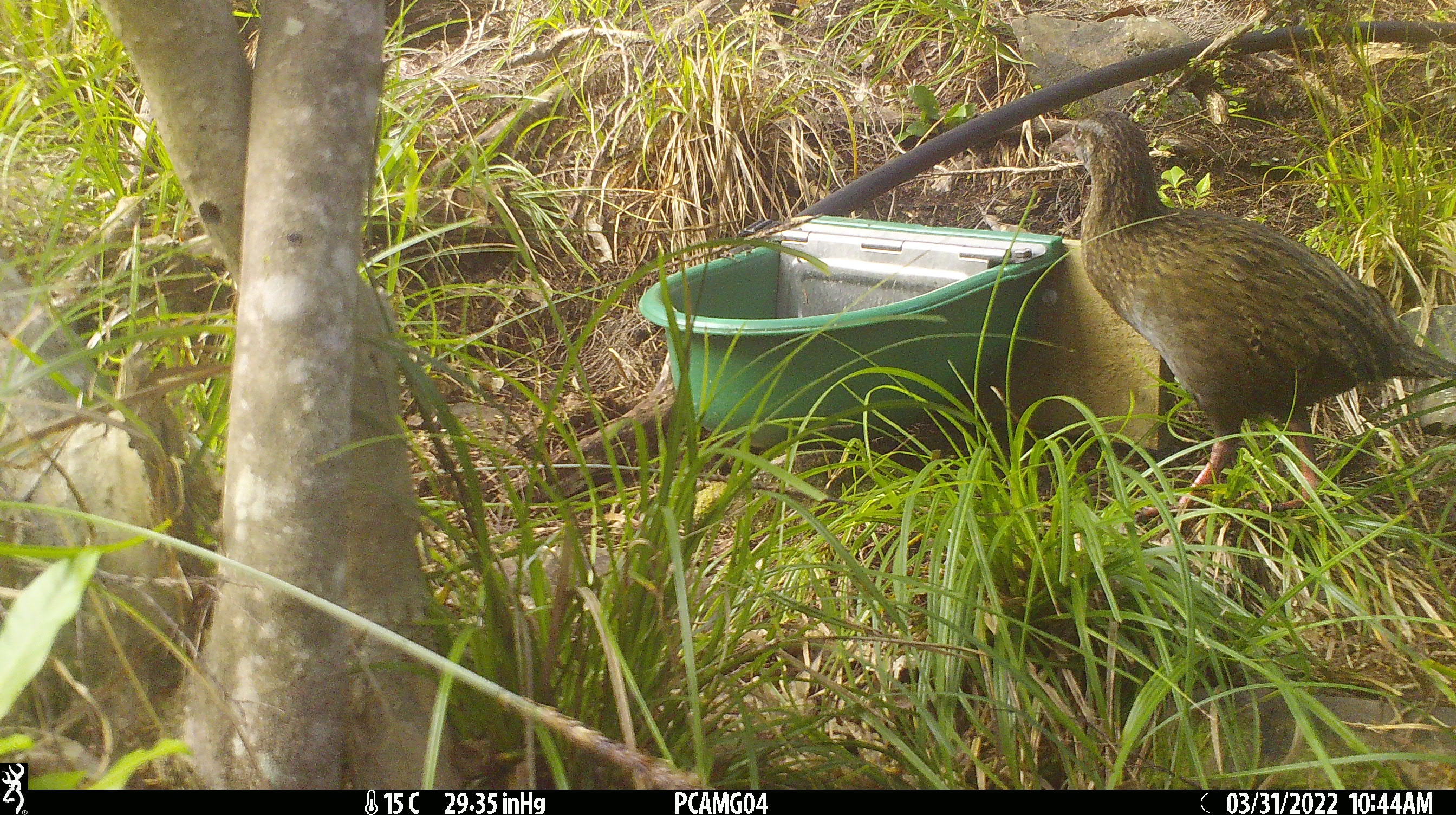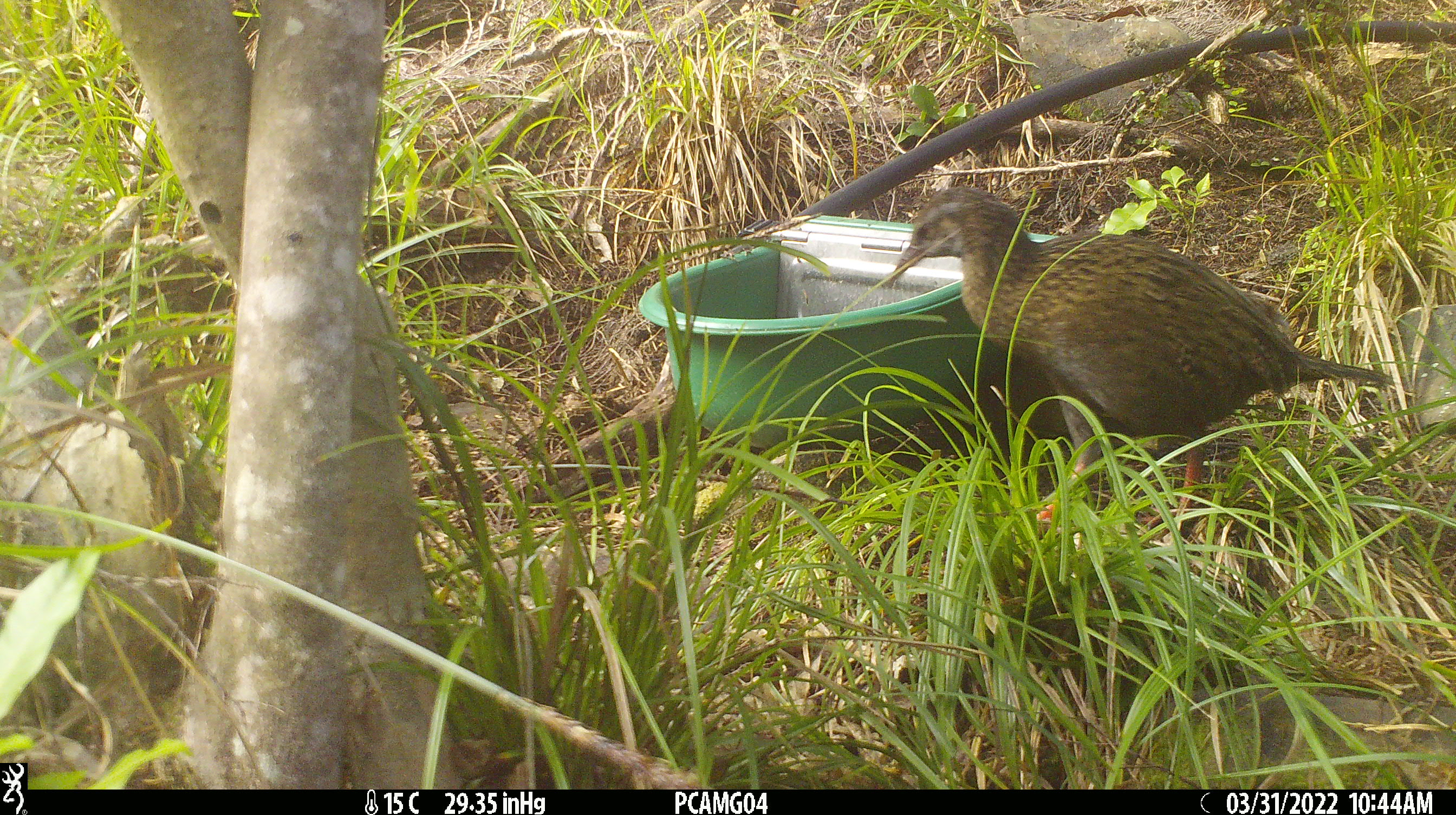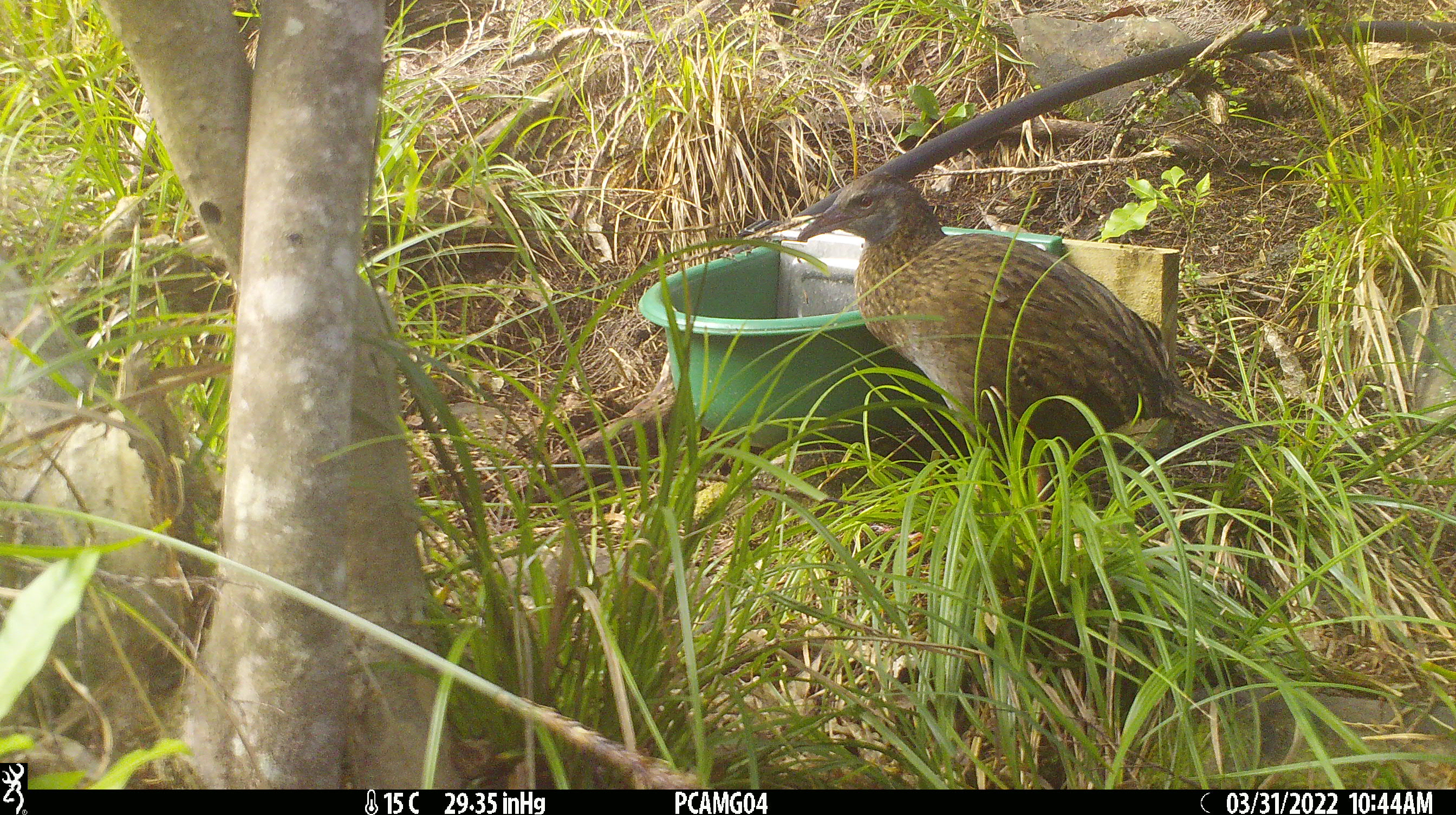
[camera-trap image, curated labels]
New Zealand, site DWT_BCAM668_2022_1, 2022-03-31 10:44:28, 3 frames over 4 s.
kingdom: Animalia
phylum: Chordata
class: Aves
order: Gruiformes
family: Rallidae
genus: Gallirallus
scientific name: Gallirallus australis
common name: weka